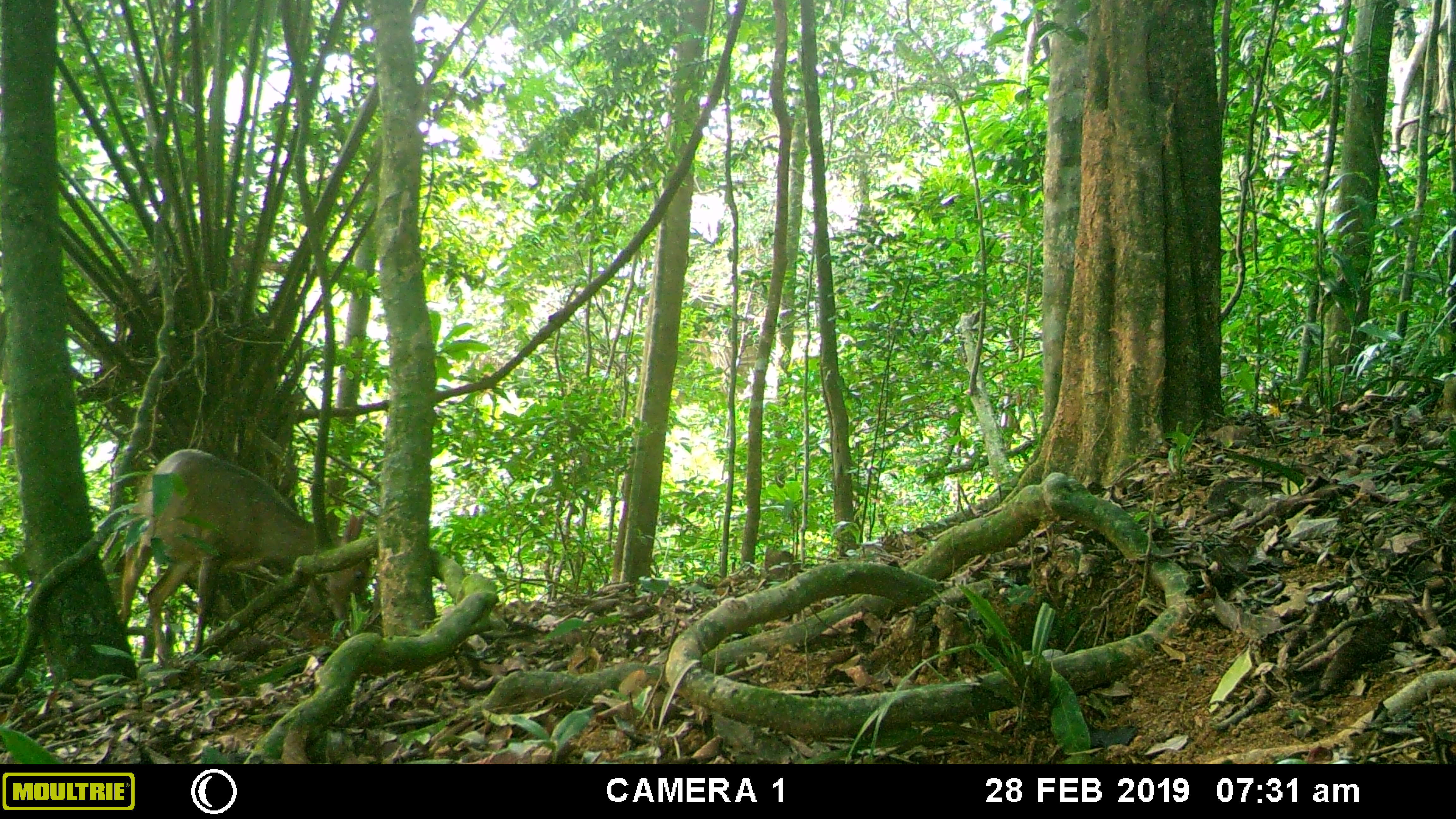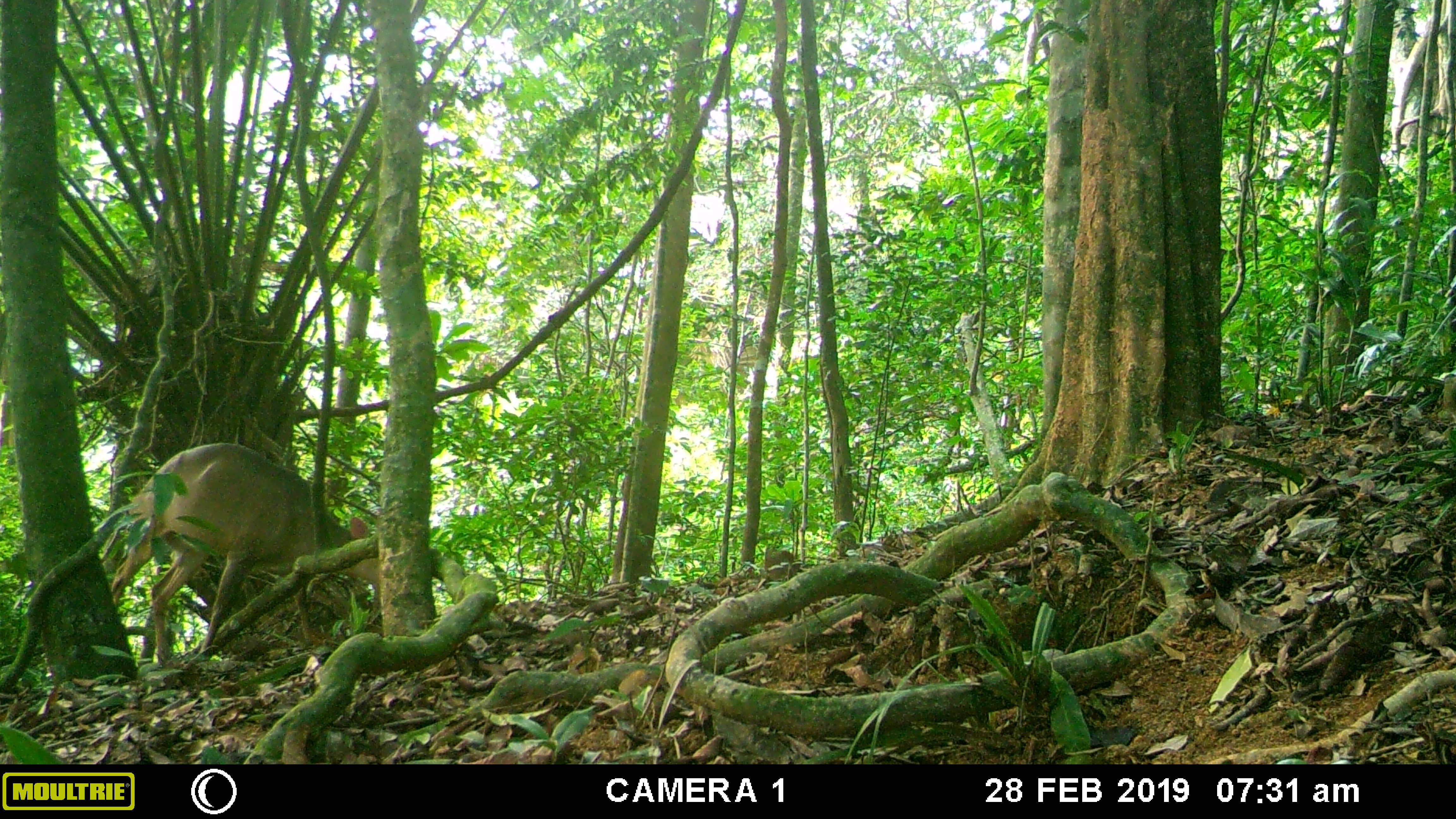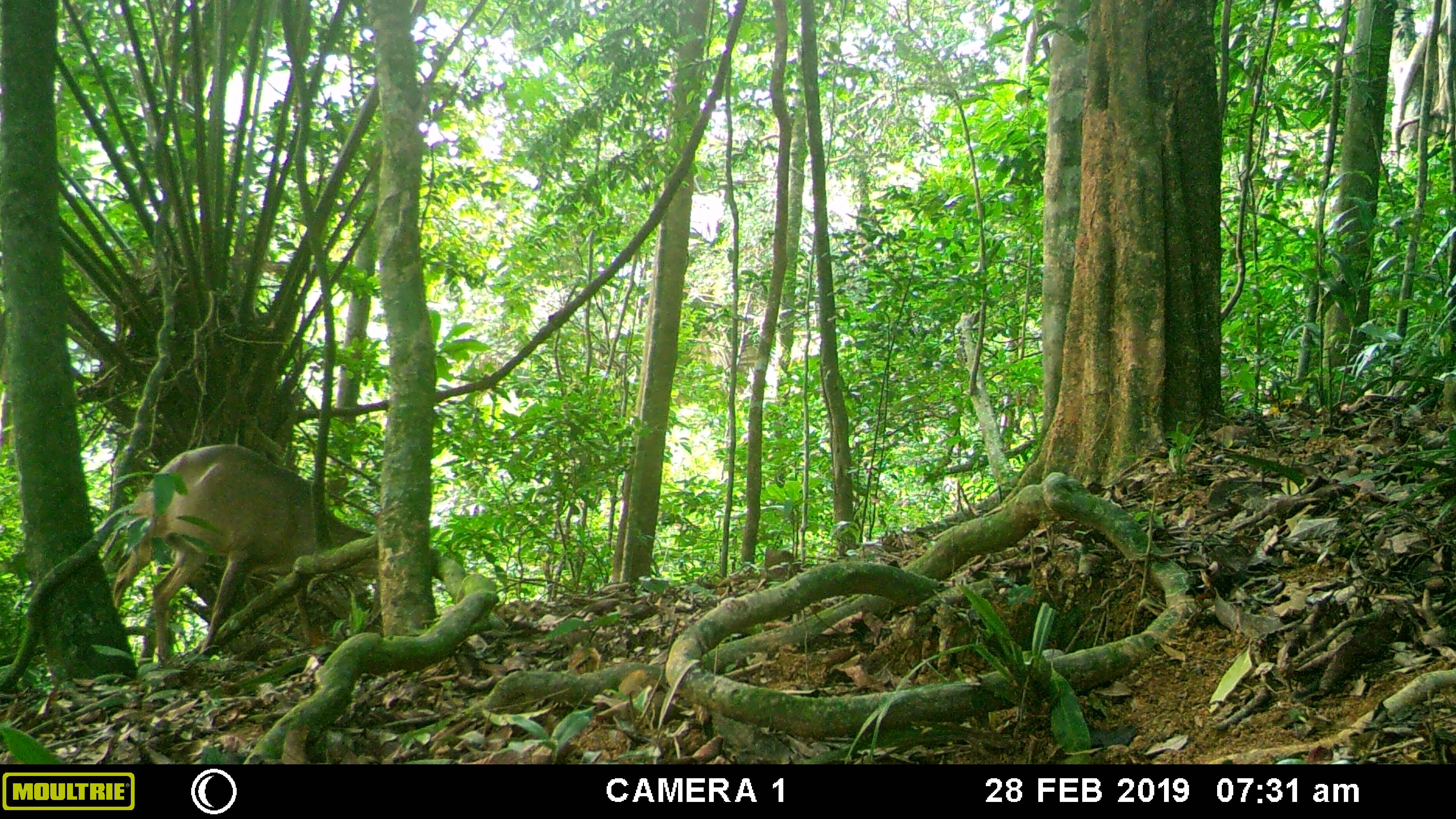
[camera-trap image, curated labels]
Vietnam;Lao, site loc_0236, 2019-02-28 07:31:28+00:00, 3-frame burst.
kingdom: Animalia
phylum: Chordata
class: Mammalia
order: Artiodactyla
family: Cervidae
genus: Muntiacus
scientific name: Muntiacus vuquangensis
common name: large-antlered muntjac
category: large antlered muntjac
Large antlered muntjac (large-antlered muntjac) (Muntiacus vuquangensis). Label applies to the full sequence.